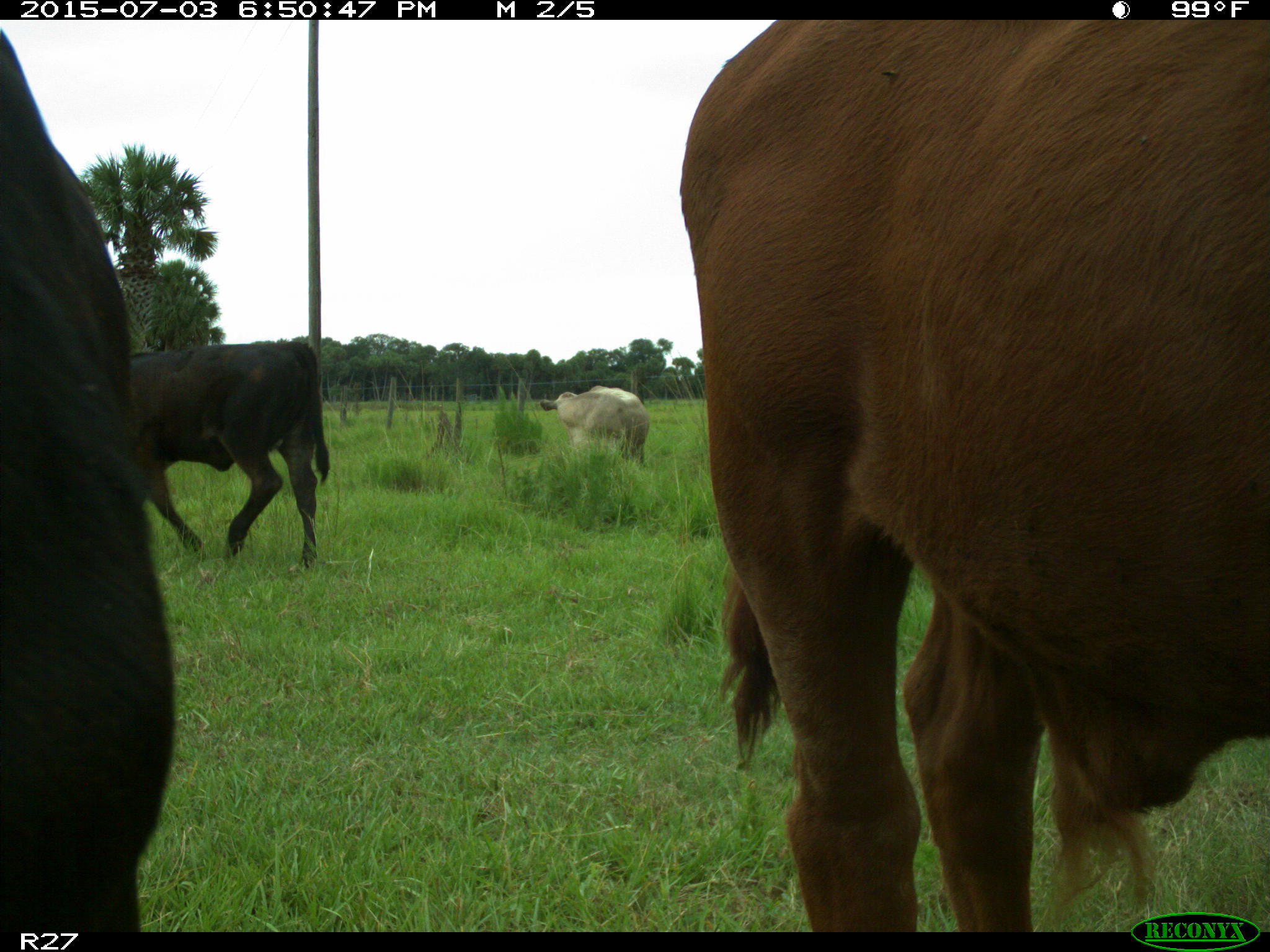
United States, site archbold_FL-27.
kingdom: Animalia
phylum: Chordata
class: Mammalia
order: Artiodactyla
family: Bovidae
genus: Bos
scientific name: Bos taurus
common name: domestic cow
Bos taurus (domestic cow).